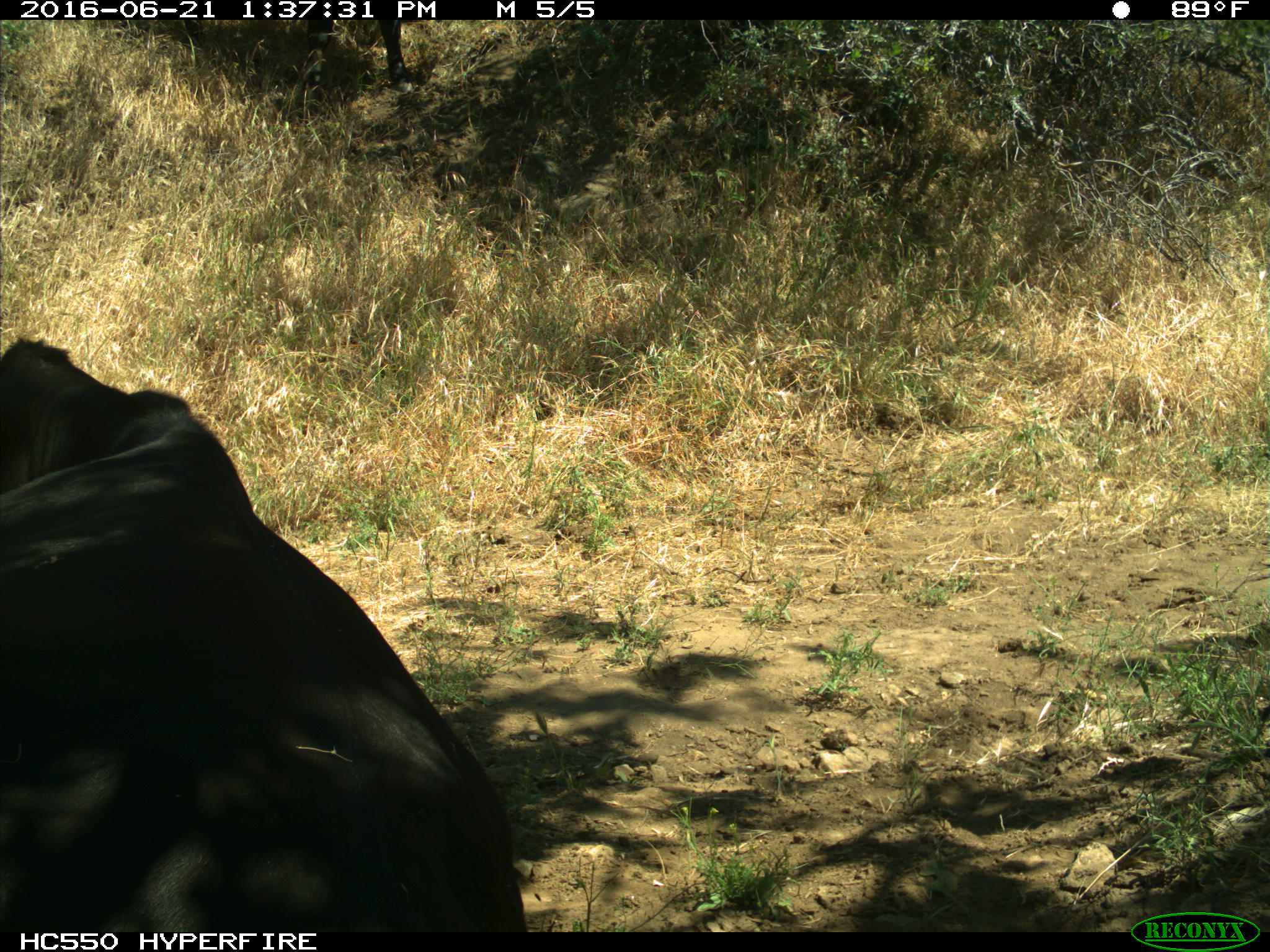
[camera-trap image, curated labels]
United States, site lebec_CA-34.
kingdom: Animalia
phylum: Chordata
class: Mammalia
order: Artiodactyla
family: Bovidae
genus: Bos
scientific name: Bos taurus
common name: domestic cow